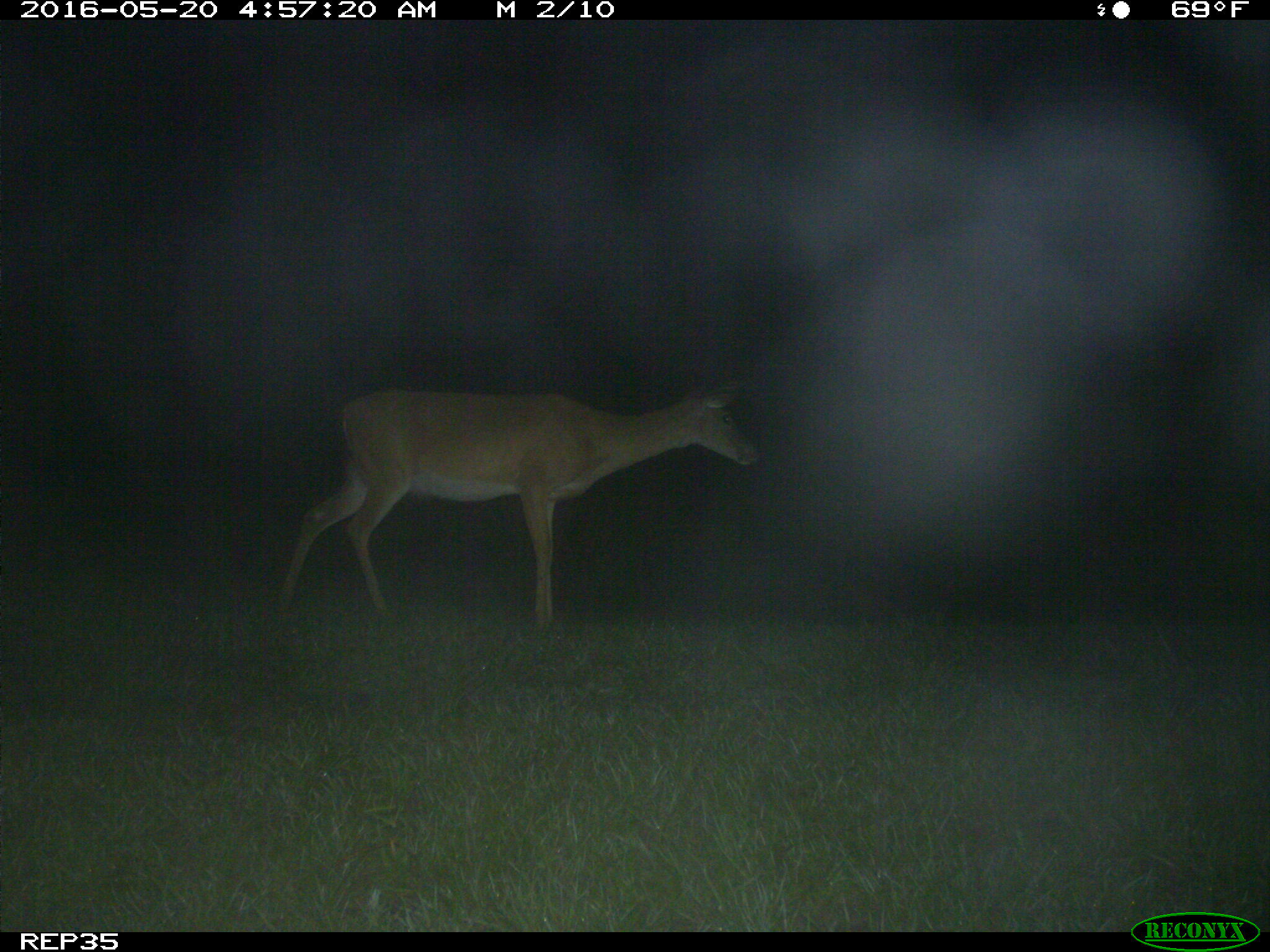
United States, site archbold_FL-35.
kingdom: Animalia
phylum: Chordata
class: Mammalia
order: Artiodactyla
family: Cervidae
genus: Odocoileus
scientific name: Odocoileus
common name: deer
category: unidentified deer